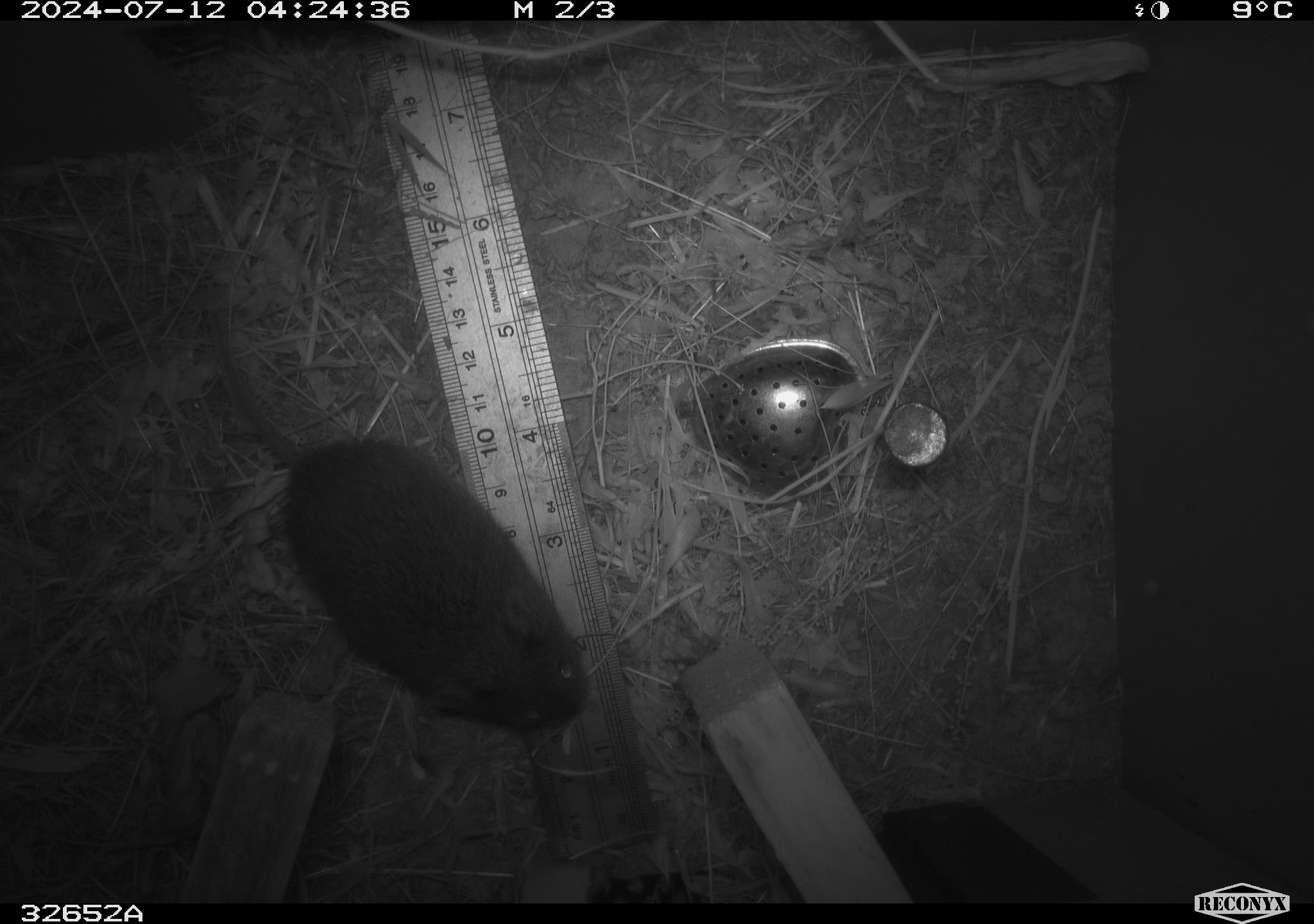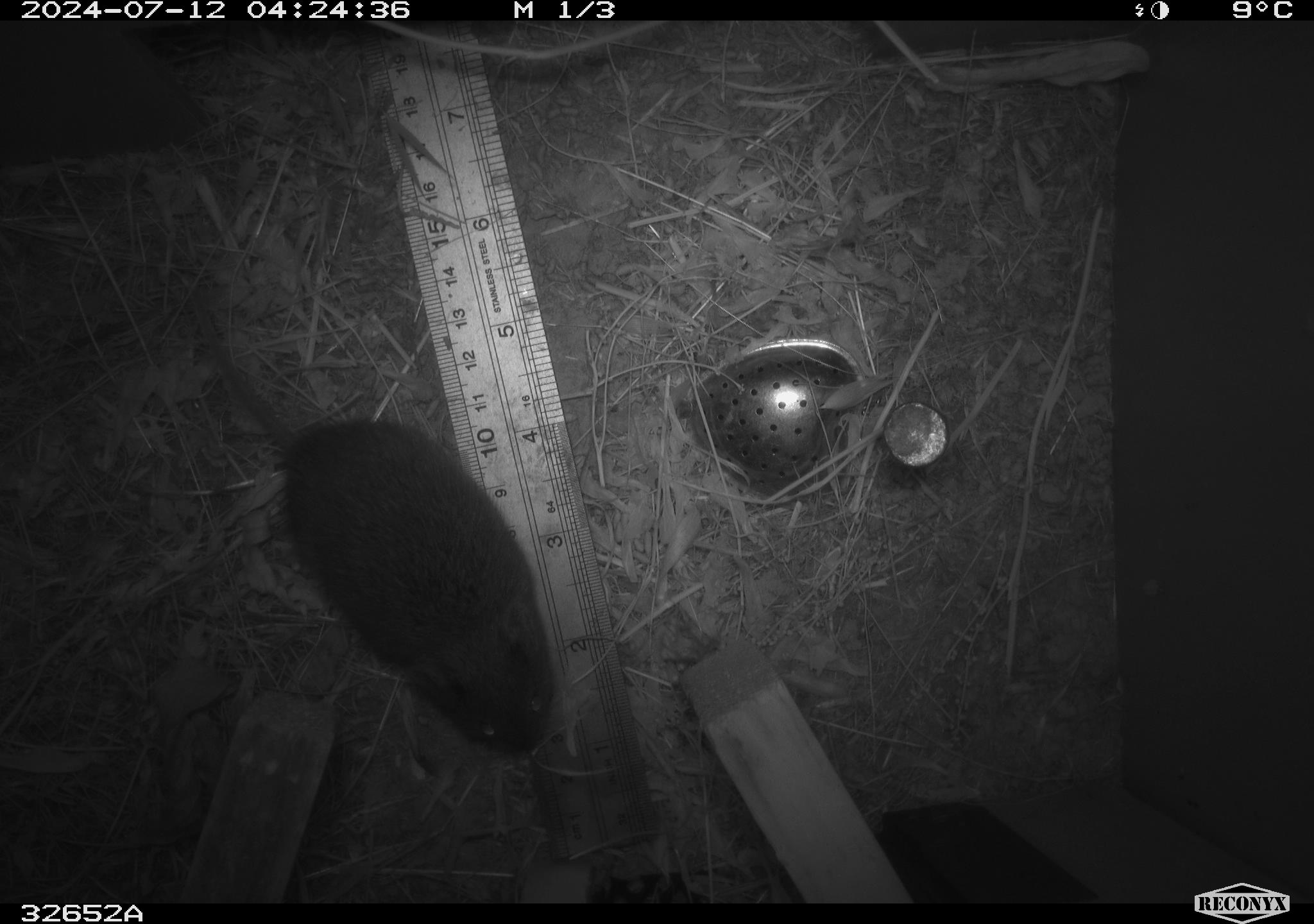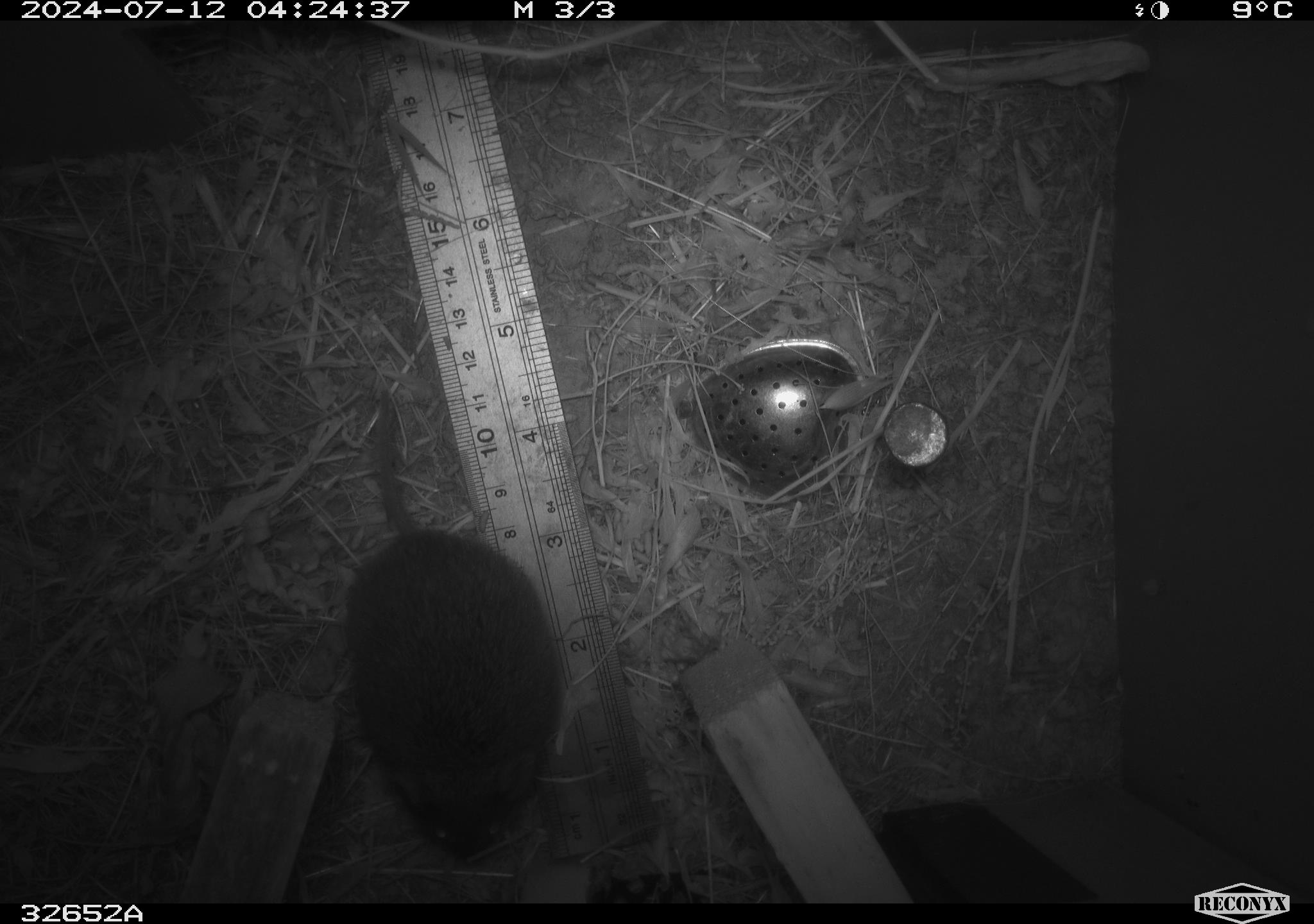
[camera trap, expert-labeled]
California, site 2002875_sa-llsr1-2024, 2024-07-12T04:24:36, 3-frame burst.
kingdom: Animalia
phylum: Chordata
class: Mammalia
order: Rodentia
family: Cricetidae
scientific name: Arvicolinae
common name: voles, lemmings, and muskrats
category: arvicolinae subfamily